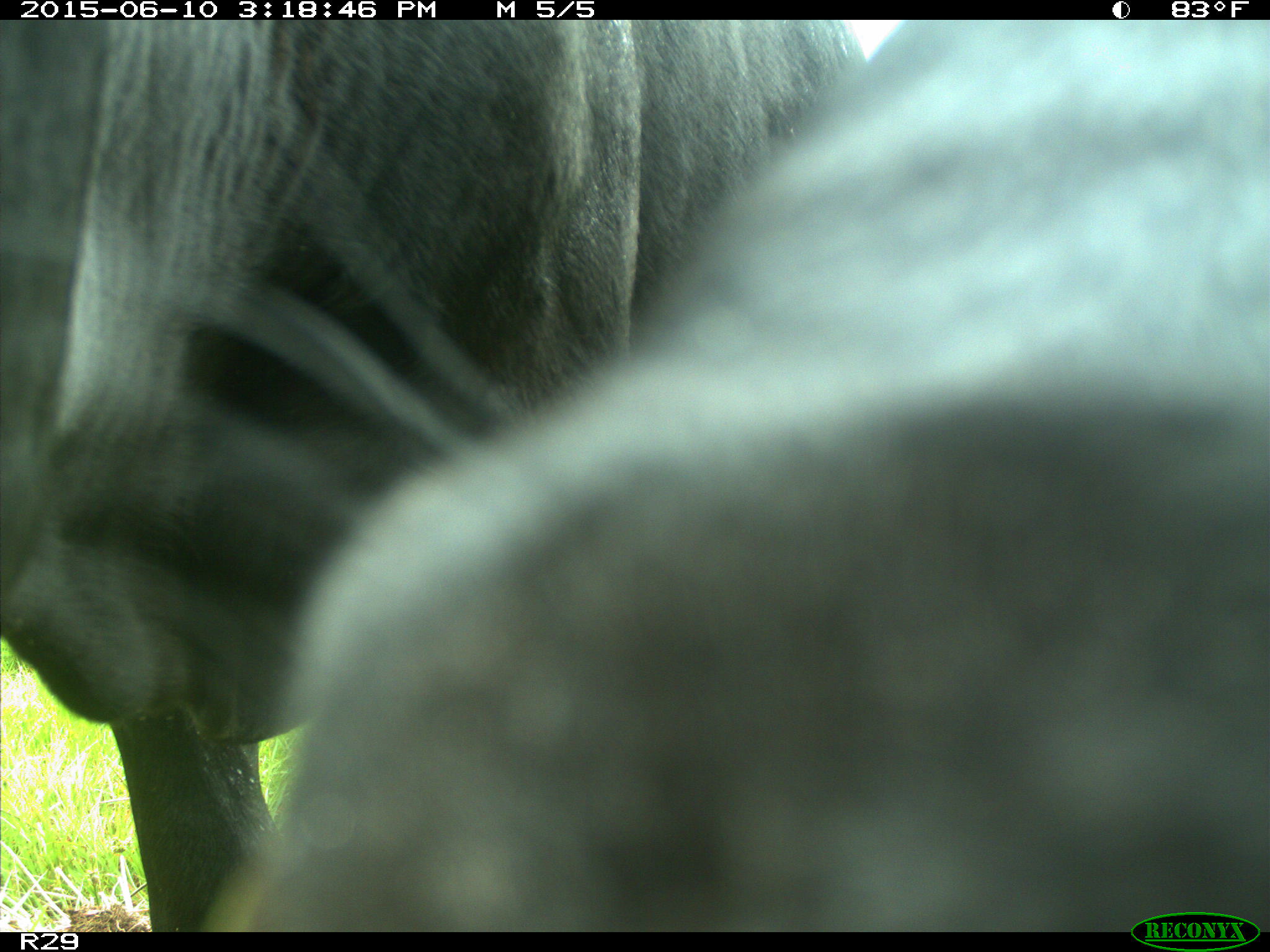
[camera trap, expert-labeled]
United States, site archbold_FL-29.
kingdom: Animalia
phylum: Chordata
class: Mammalia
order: Artiodactyla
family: Bovidae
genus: Bos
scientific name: Bos taurus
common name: domestic cow